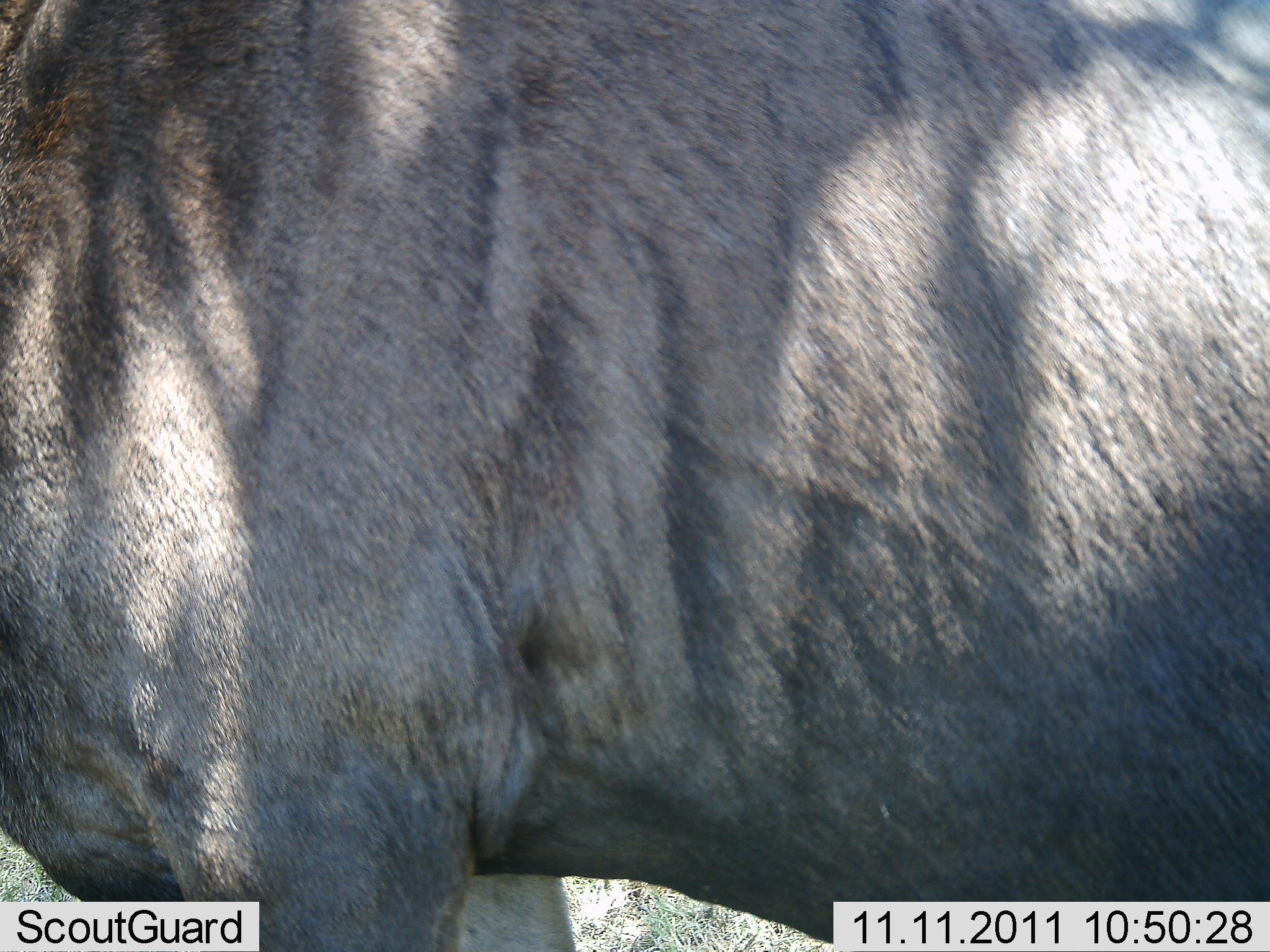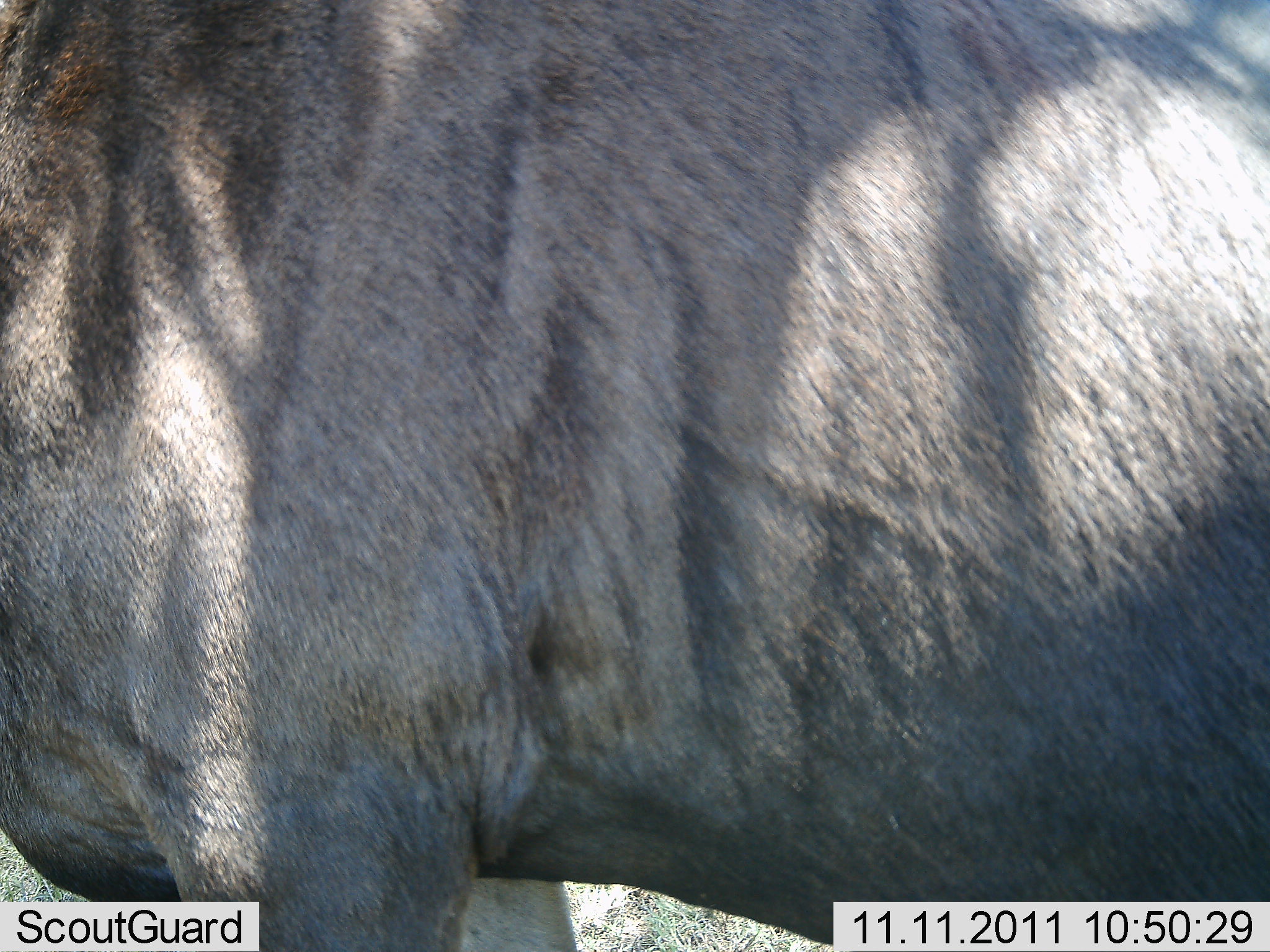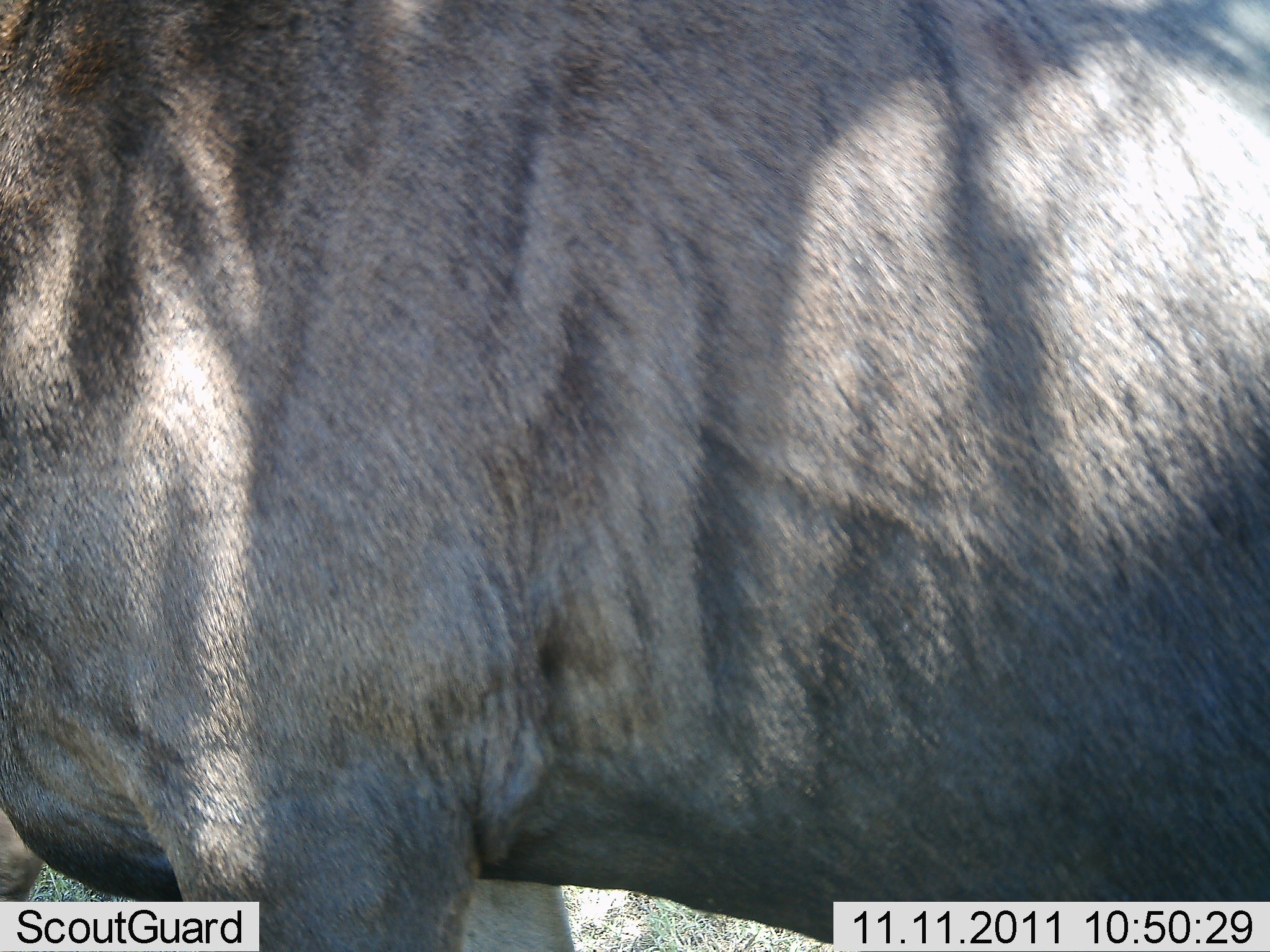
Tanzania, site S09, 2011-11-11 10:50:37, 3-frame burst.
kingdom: Animalia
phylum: Chordata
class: Mammalia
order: Artiodactyla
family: Bovidae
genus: Connochaetes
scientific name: Connochaetes taurinus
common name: blue wildebeest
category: wildebeest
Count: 1.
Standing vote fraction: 100%.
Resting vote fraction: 17%.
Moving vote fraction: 0%.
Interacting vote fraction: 0%.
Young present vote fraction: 0%.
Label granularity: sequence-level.